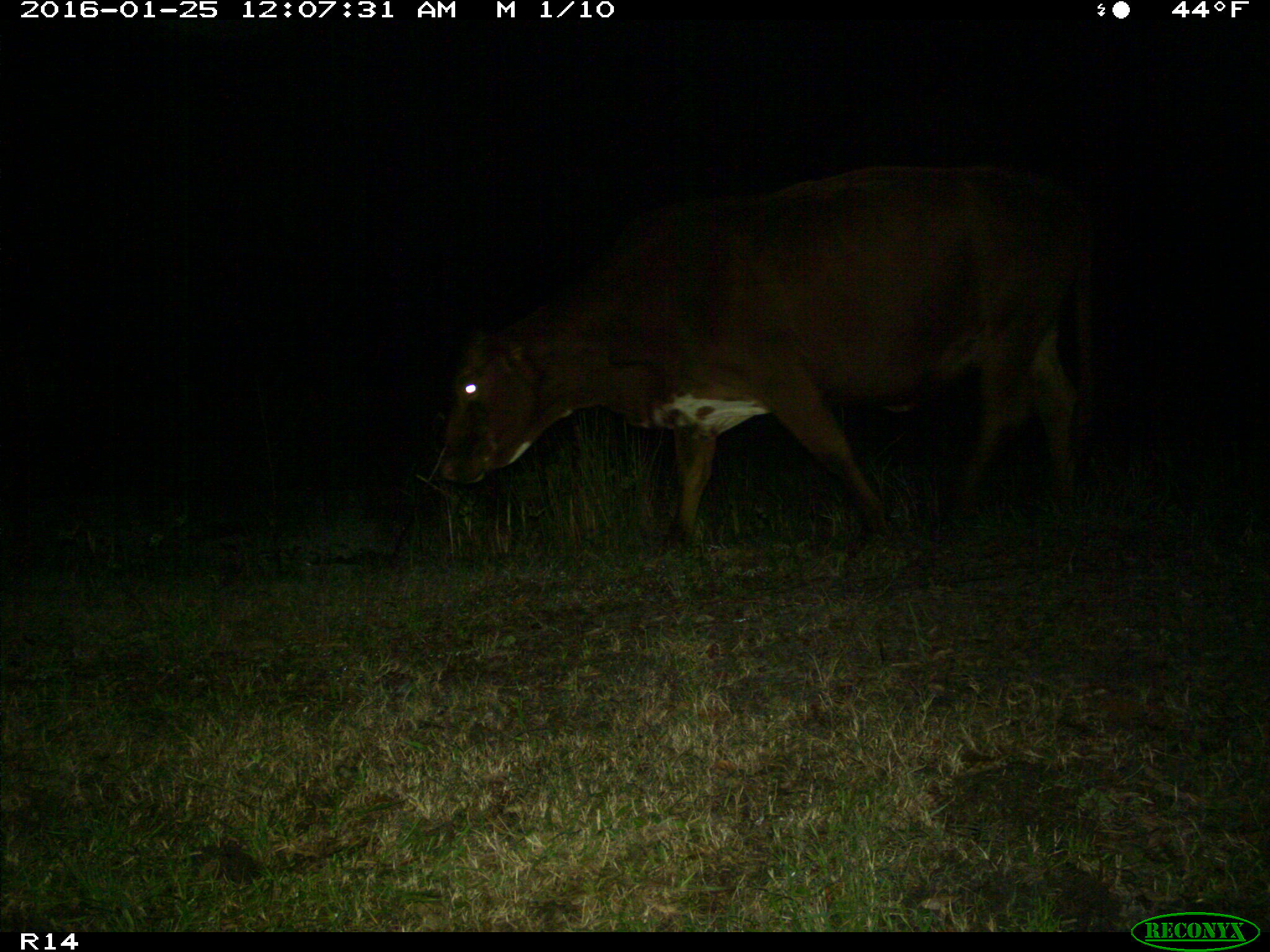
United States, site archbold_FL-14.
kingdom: Animalia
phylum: Chordata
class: Mammalia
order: Artiodactyla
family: Bovidae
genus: Bos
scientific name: Bos taurus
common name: domestic cow